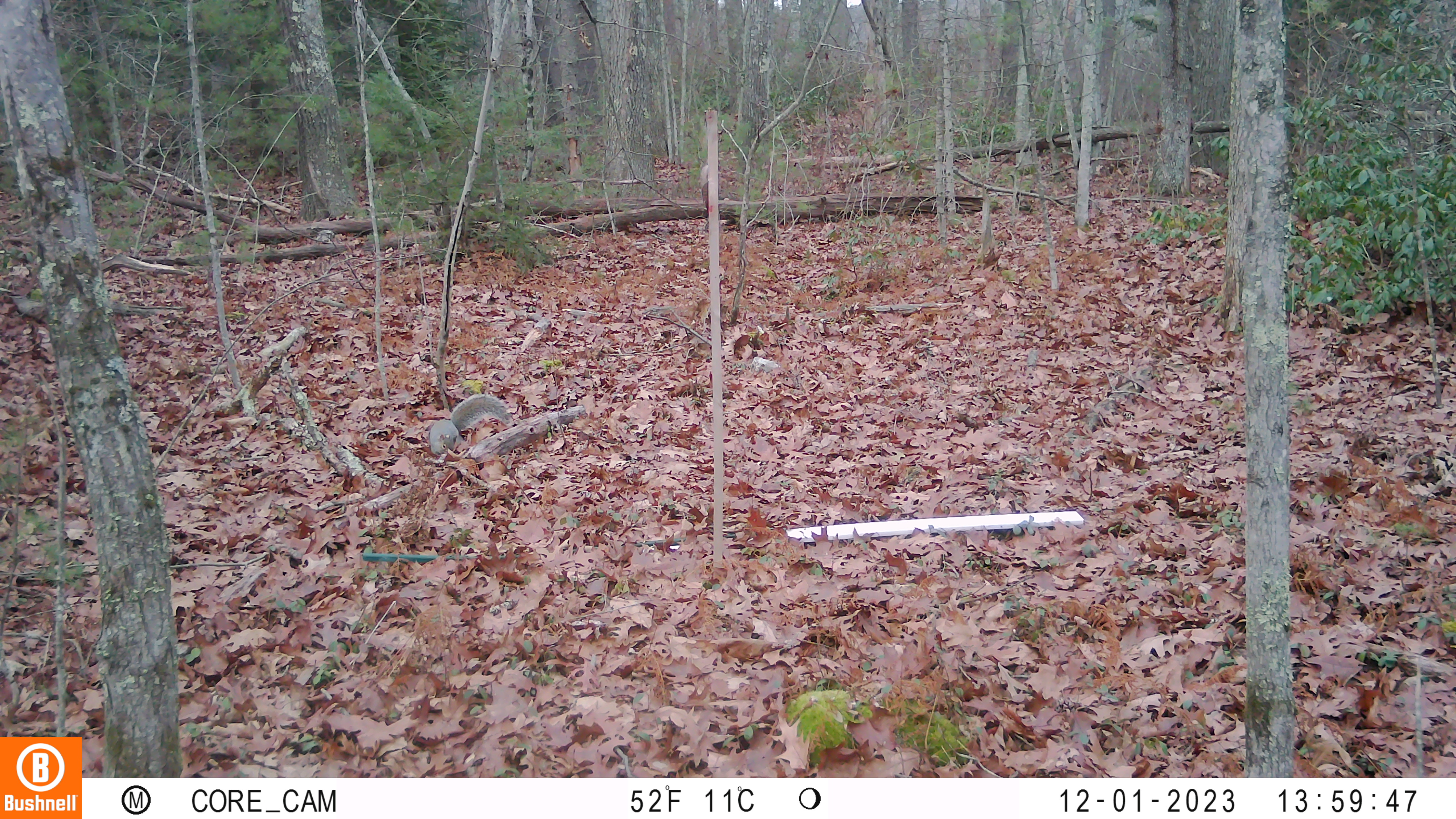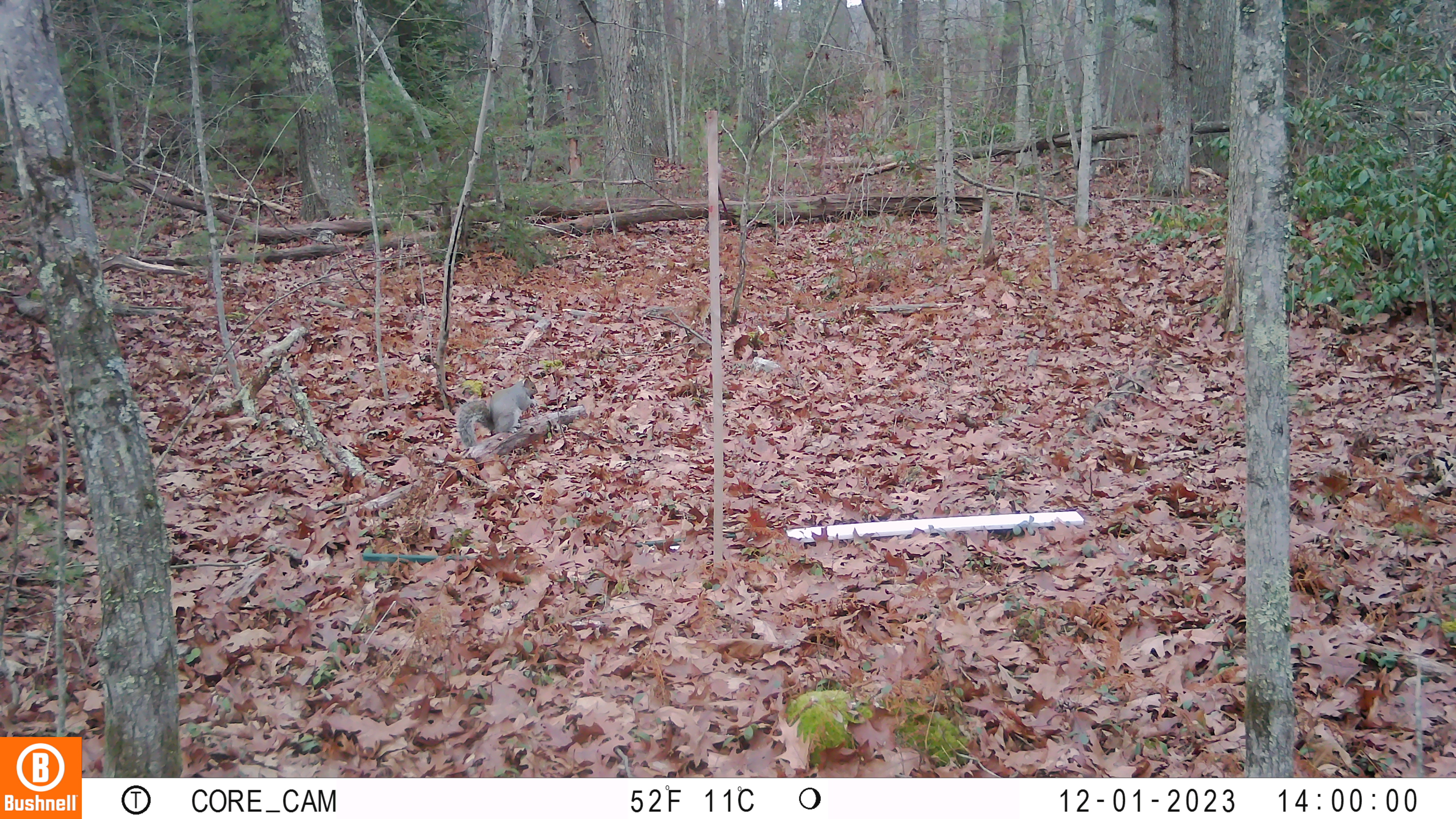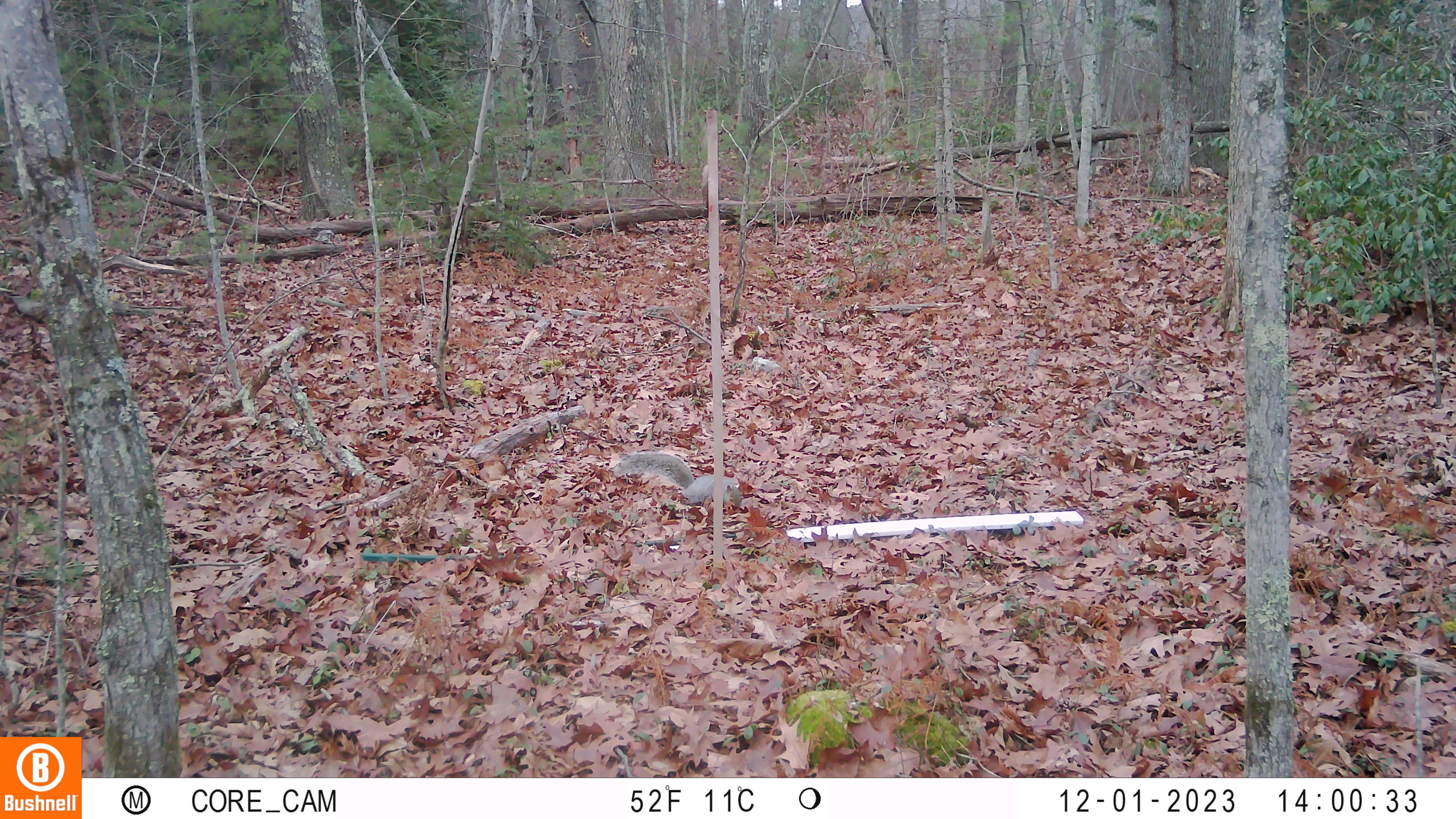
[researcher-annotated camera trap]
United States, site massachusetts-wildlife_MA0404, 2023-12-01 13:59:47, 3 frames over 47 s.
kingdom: Animalia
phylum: Chordata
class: Mammalia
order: Rodentia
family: Sciuridae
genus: Sciurus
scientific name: Sciurus carolinensis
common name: gray squirrel